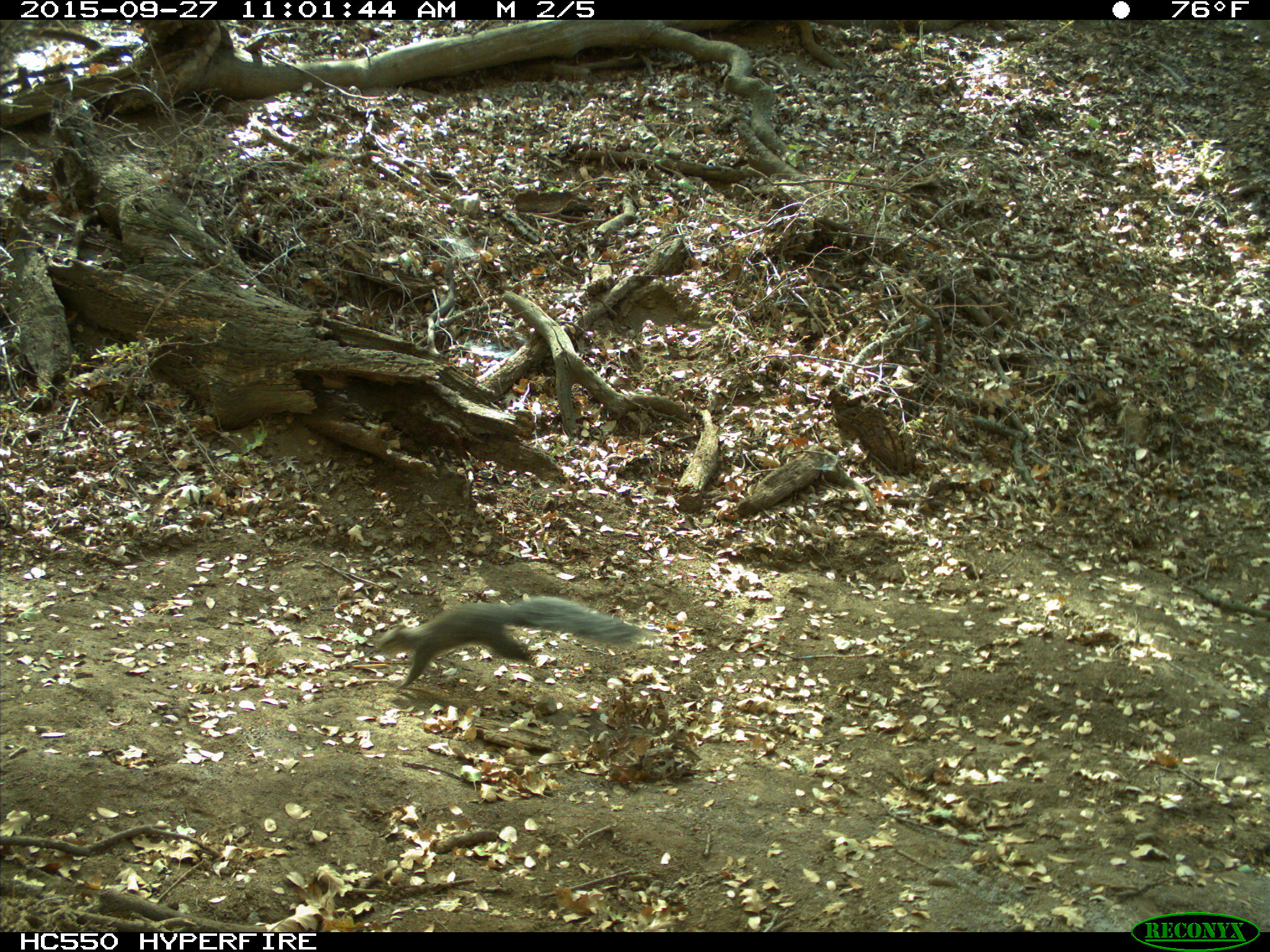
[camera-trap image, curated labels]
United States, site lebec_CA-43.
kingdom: Animalia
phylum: Chordata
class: Mammalia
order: Rodentia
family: Sciuridae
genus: Sciurus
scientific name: Sciurus carolinensis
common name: eastern gray squirrel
Sciurus carolinensis (eastern gray squirrel).